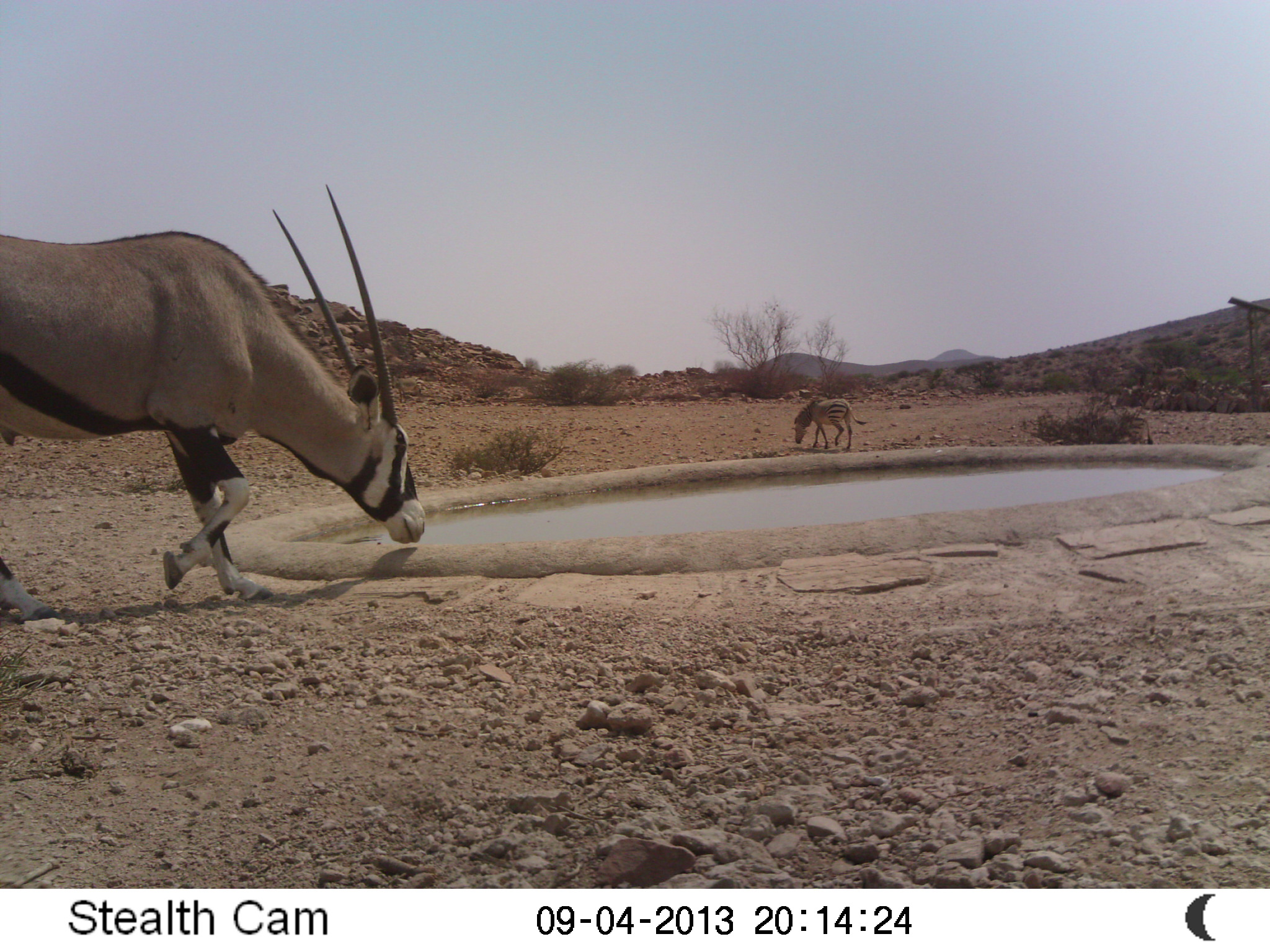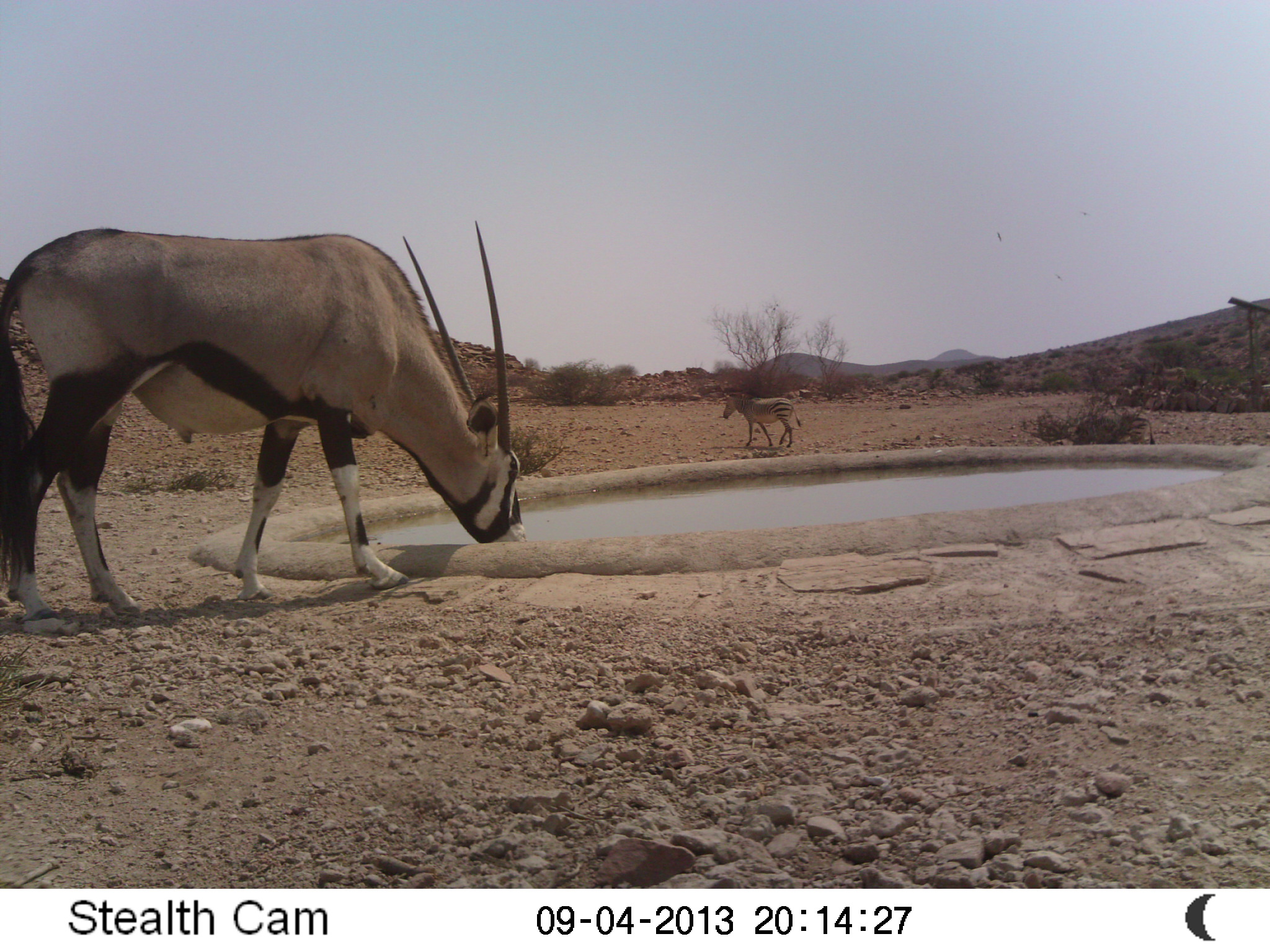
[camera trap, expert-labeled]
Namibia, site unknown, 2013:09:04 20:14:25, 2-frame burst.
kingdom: Animalia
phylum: Chordata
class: Mammalia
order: Artiodactyla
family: Bovidae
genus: Oryx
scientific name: Oryx gazella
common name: gemsbok